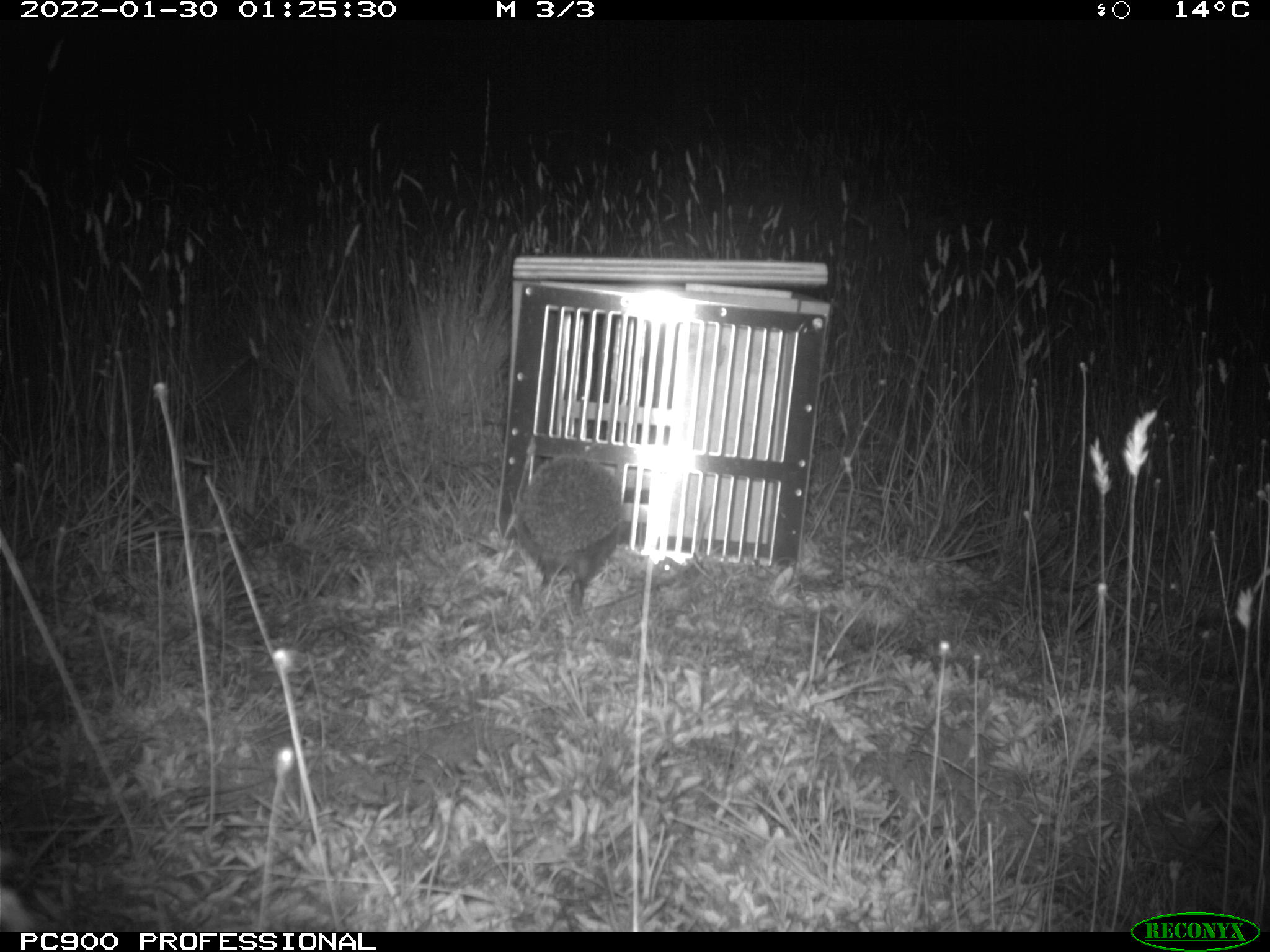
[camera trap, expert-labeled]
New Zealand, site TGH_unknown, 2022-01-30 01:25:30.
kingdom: Animalia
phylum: Chordata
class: Mammalia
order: Eulipotyphla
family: Erinaceidae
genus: Erinaceus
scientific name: Erinaceus europaeus europaeus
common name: european hedgehog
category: hedgehog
Hedgehog (european hedgehog) (Erinaceus europaeus europaeus).